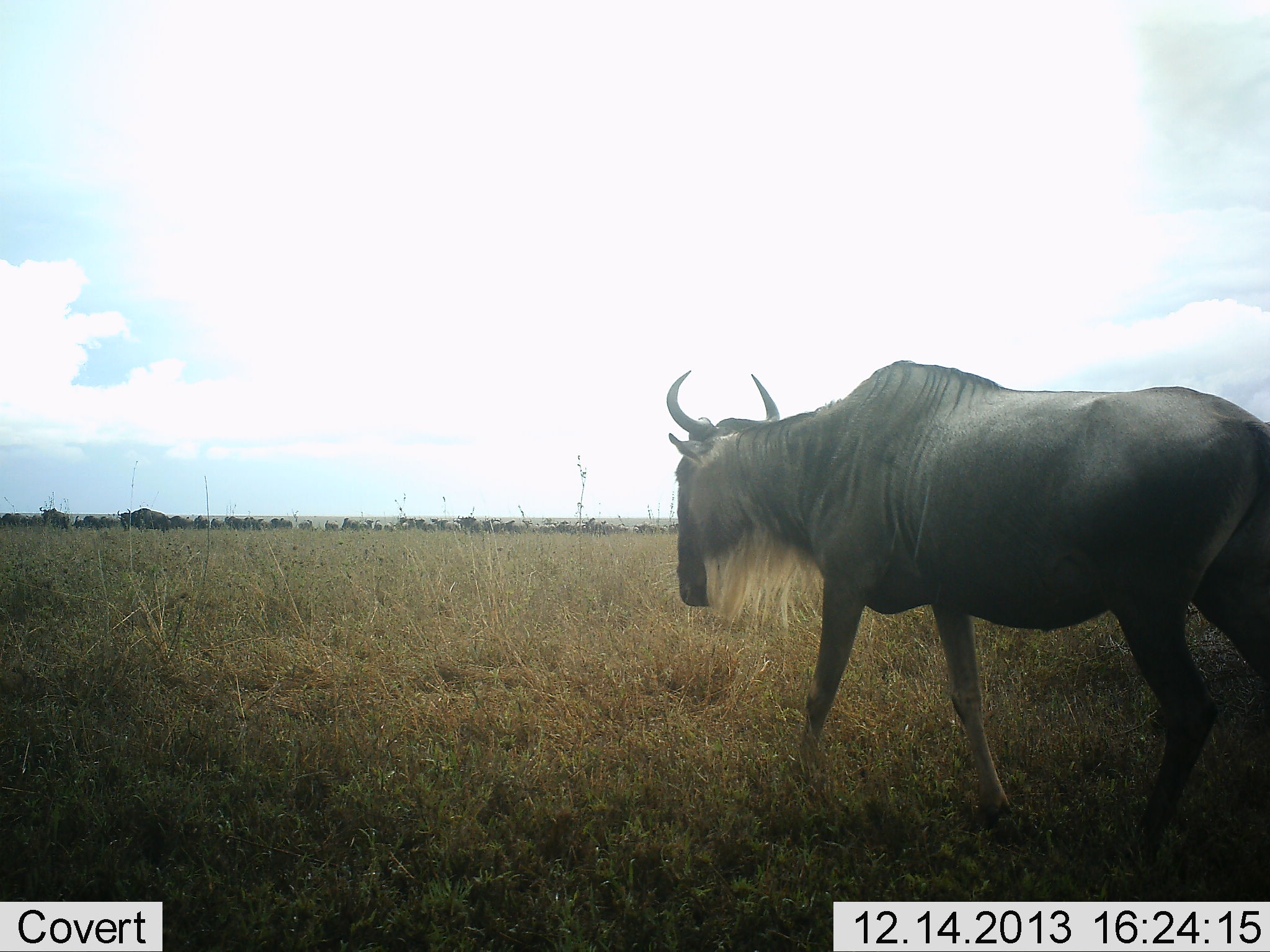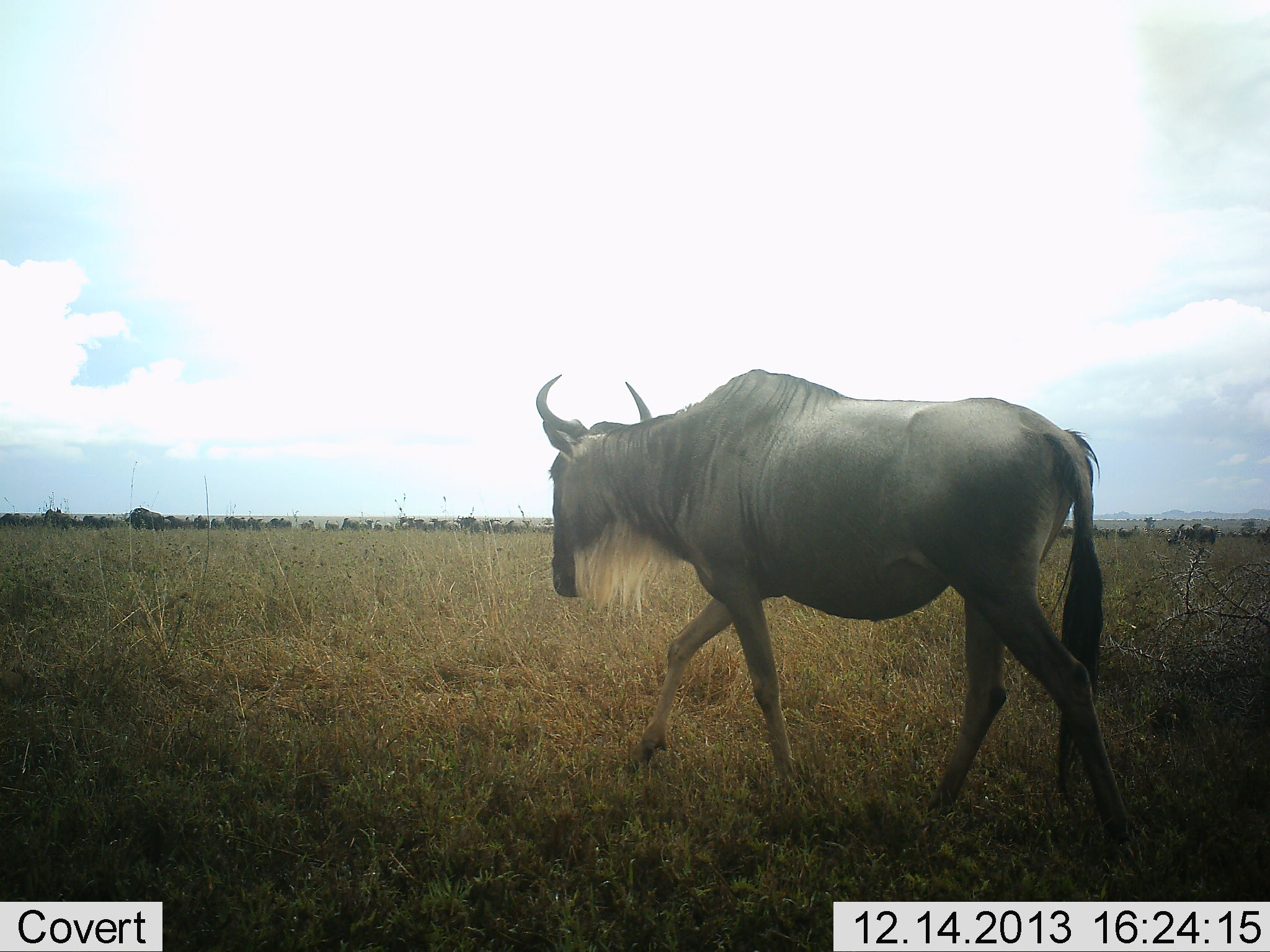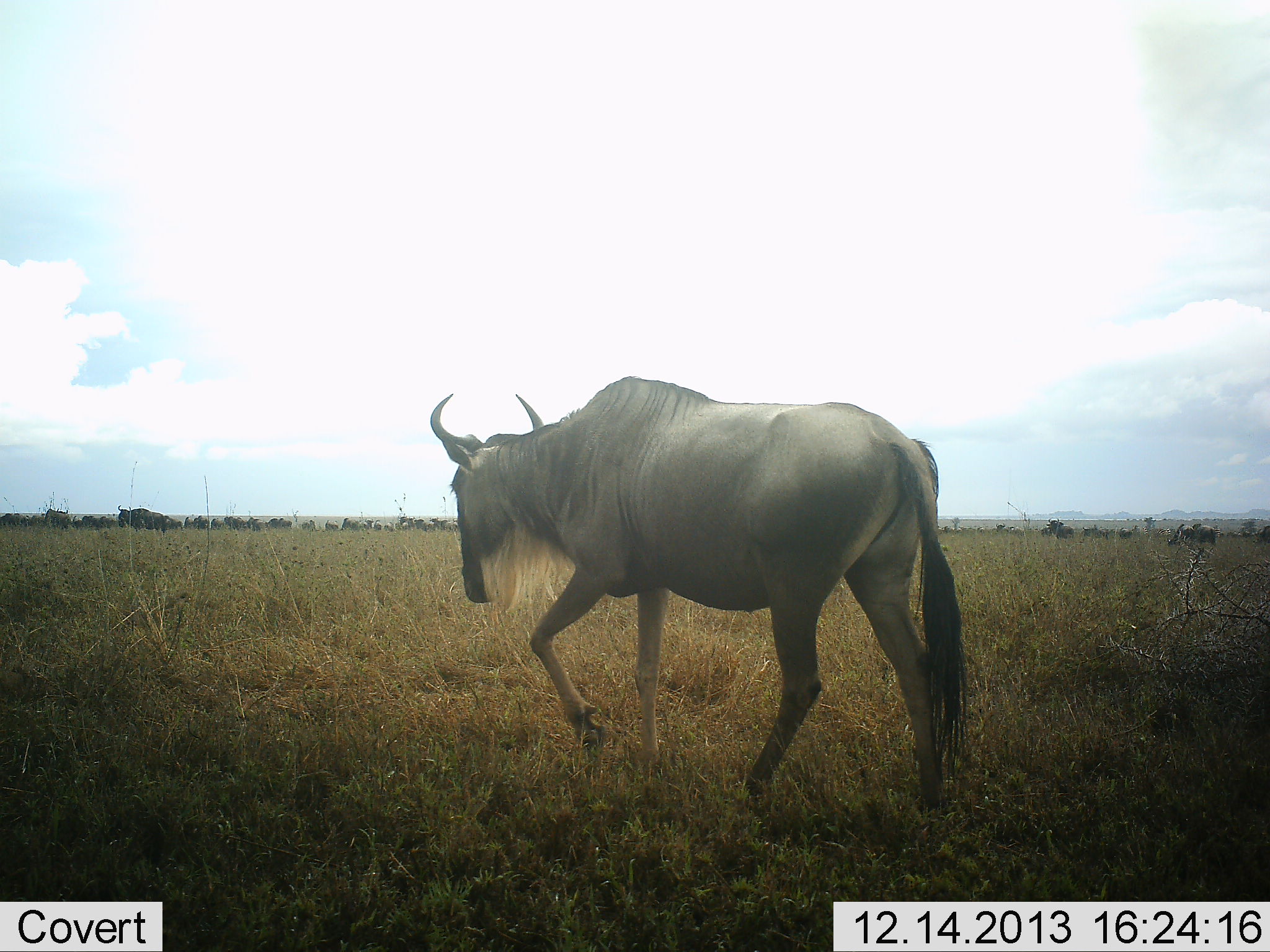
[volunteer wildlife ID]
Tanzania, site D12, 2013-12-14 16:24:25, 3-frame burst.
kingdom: Animalia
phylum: Chordata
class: Mammalia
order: Artiodactyla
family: Bovidae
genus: Connochaetes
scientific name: Connochaetes taurinus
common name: blue wildebeest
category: wildebeest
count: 1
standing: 18%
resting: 0%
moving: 100%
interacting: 0%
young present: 0%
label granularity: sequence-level